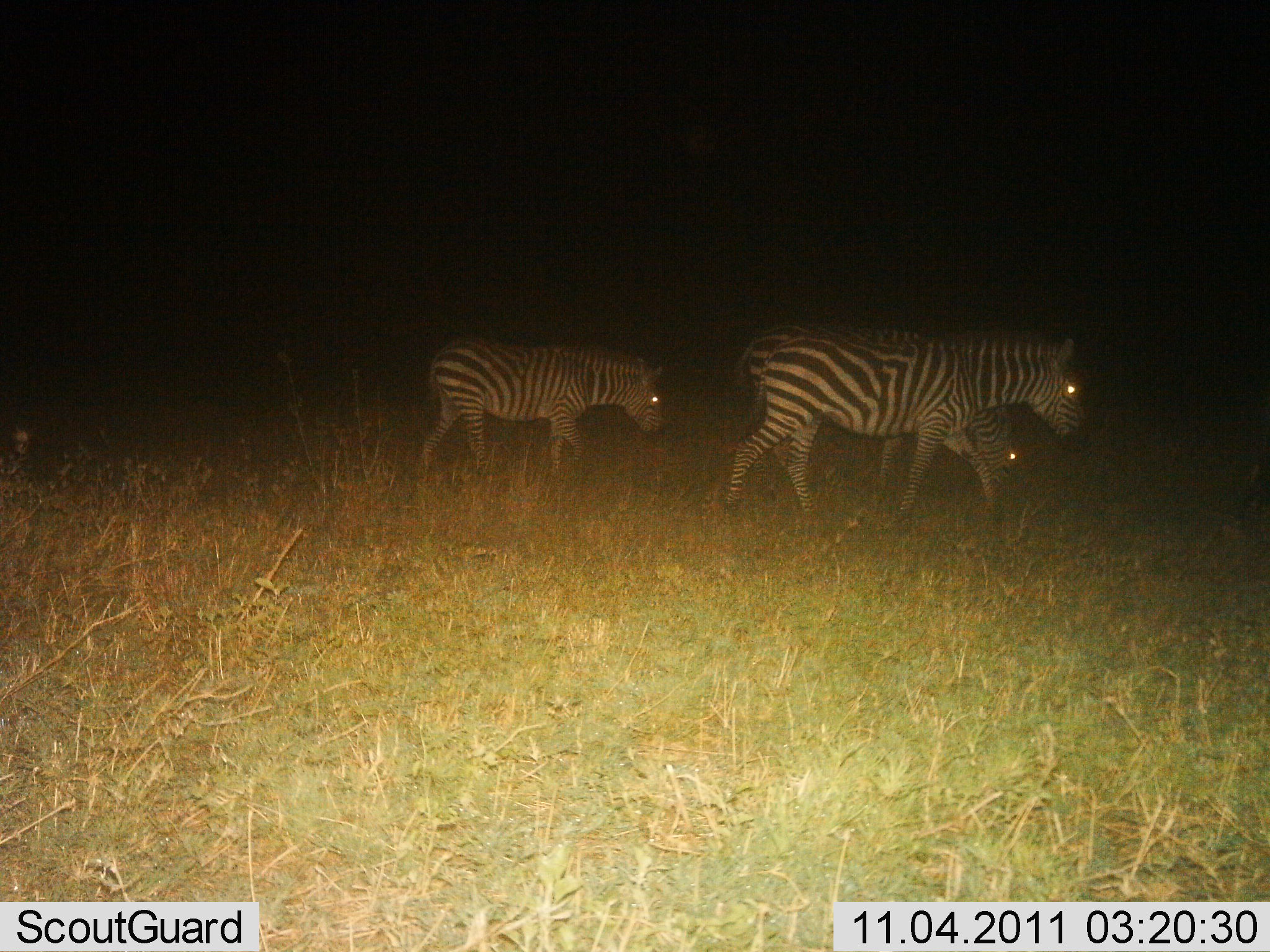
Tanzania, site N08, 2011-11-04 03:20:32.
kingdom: Animalia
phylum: Chordata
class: Mammalia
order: Perissodactyla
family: Equidae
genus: Equus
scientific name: Equus quagga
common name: plains zebra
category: zebra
Zebra (plains zebra) (Equus quagga), count 3. Behavior (volunteer vote fractions): standing 17%, resting 0%, moving 75%, interacting 0%. Young present (vote fraction): 17%. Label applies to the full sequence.